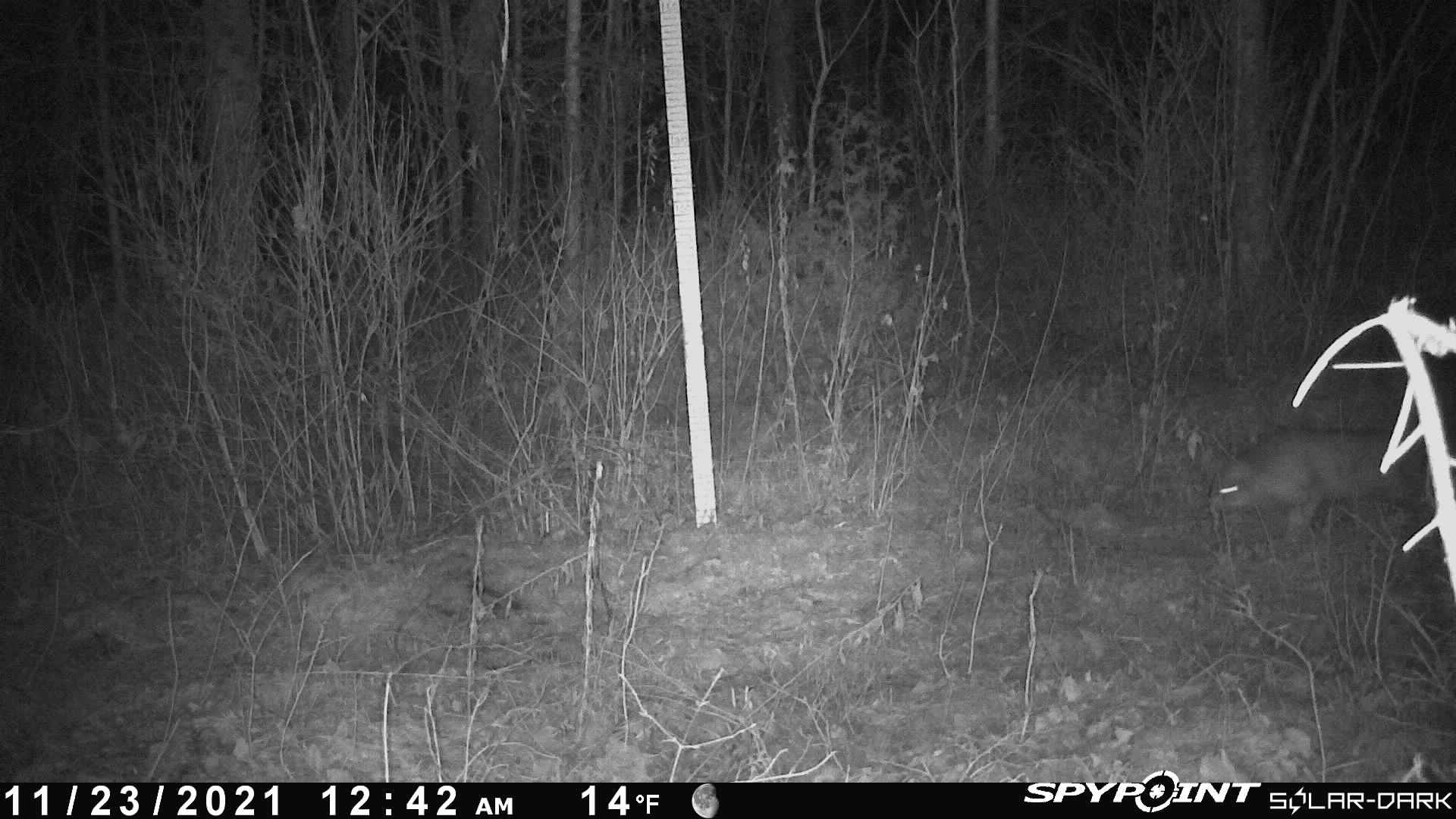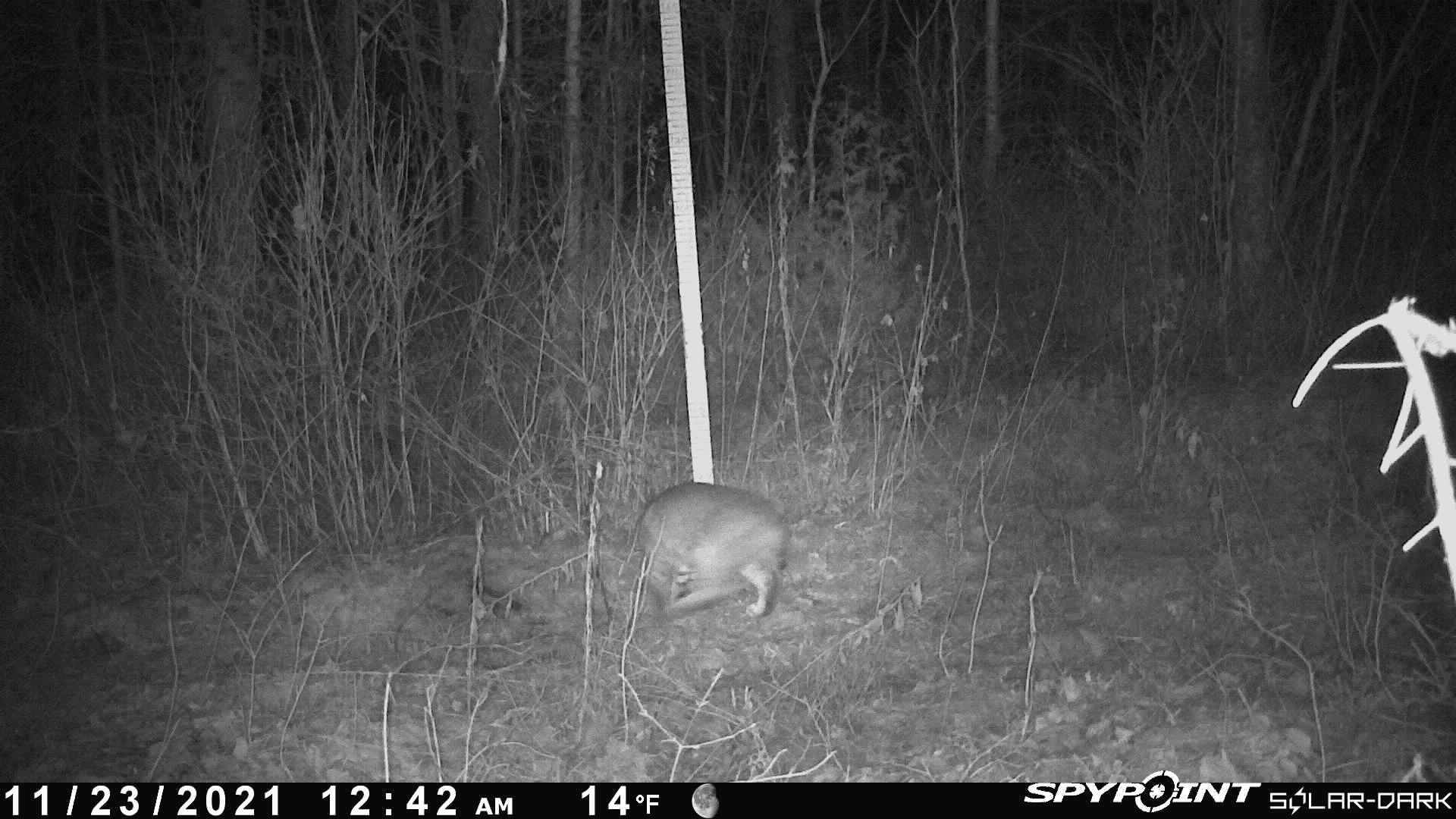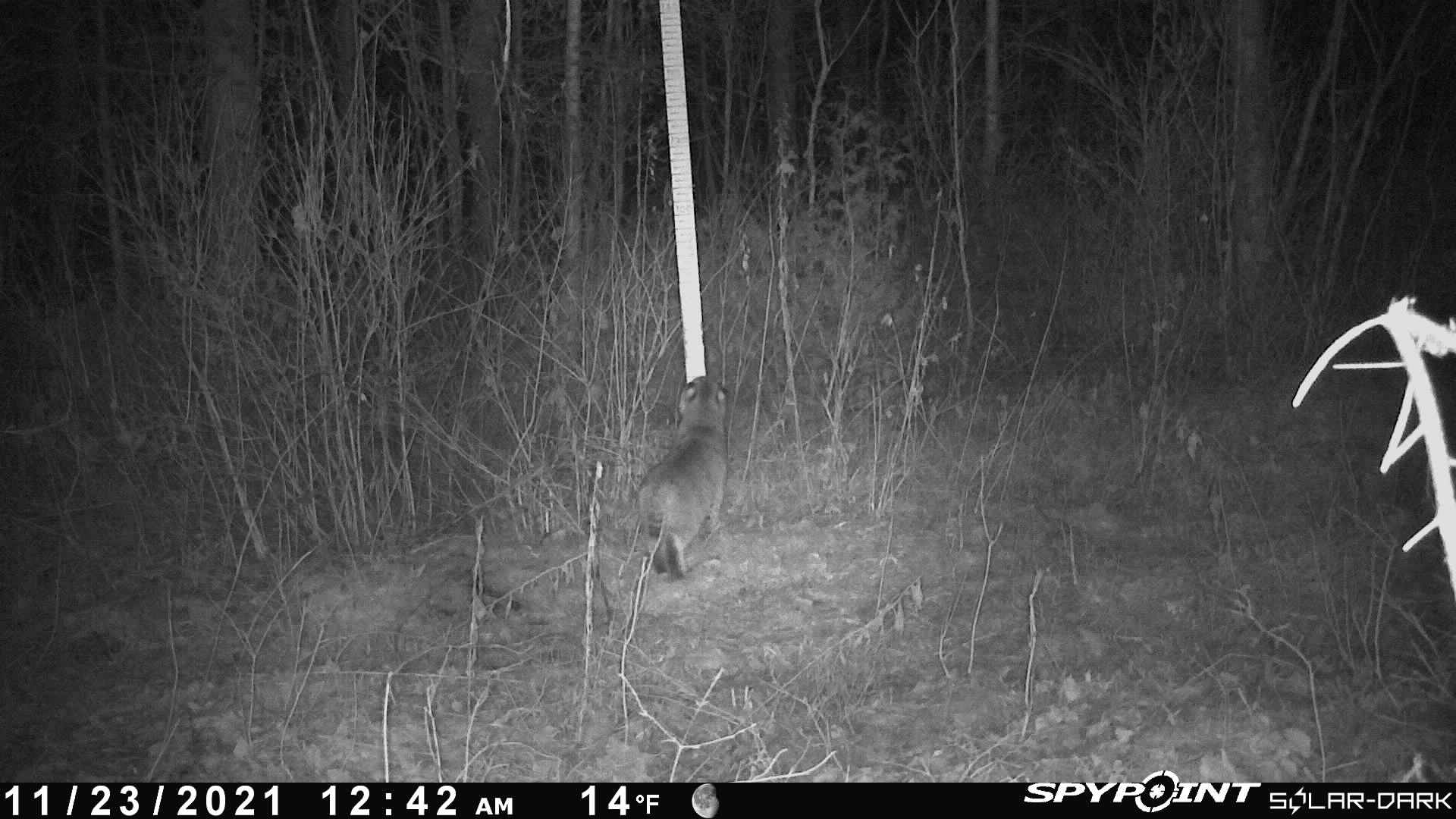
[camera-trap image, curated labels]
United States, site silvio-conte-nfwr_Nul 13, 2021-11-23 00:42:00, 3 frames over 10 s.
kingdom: Animalia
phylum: Chordata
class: Mammalia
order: Carnivora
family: Felidae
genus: Lynx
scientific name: Lynx canadensis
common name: canada lynx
Canada lynx (Lynx canadensis).